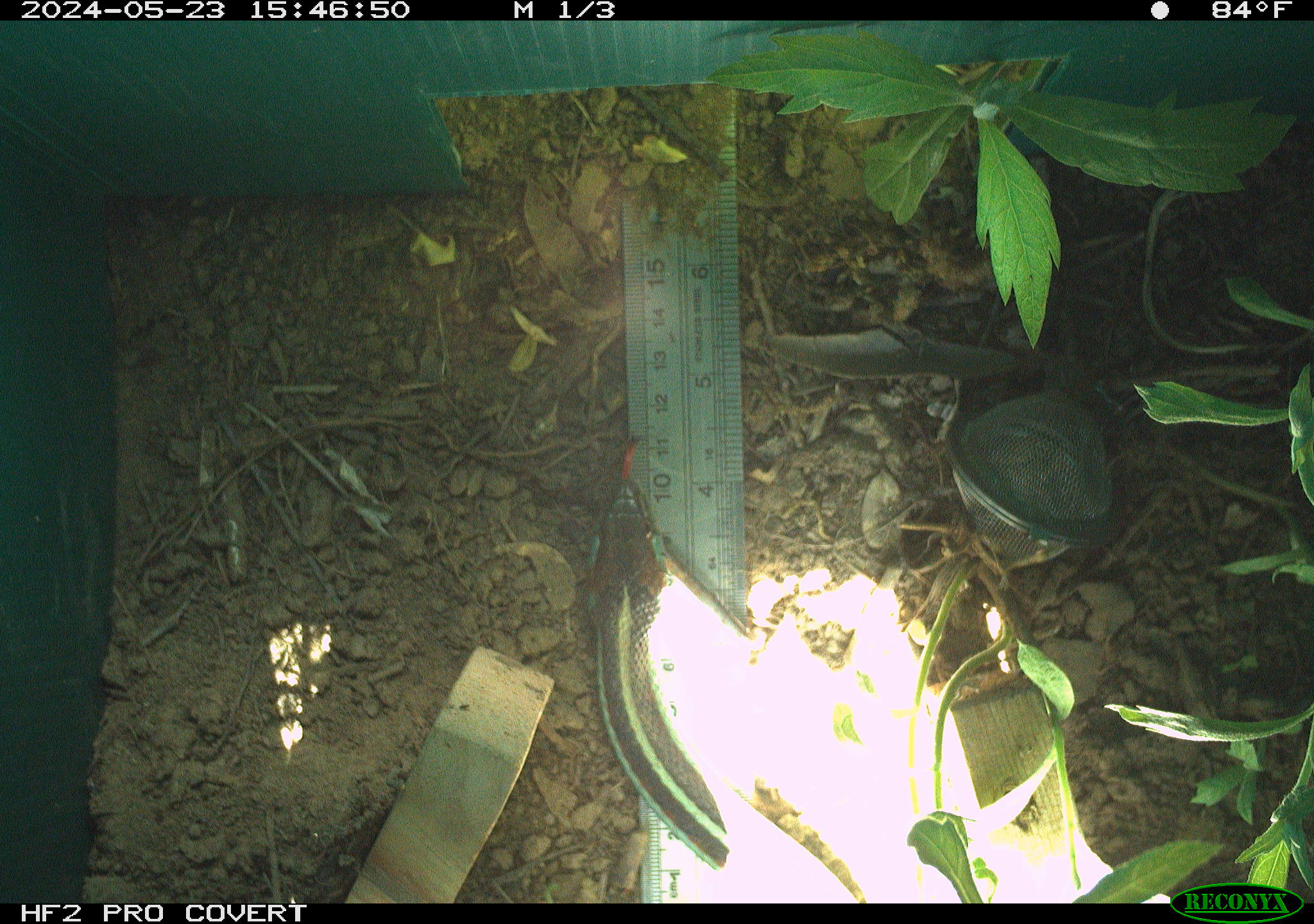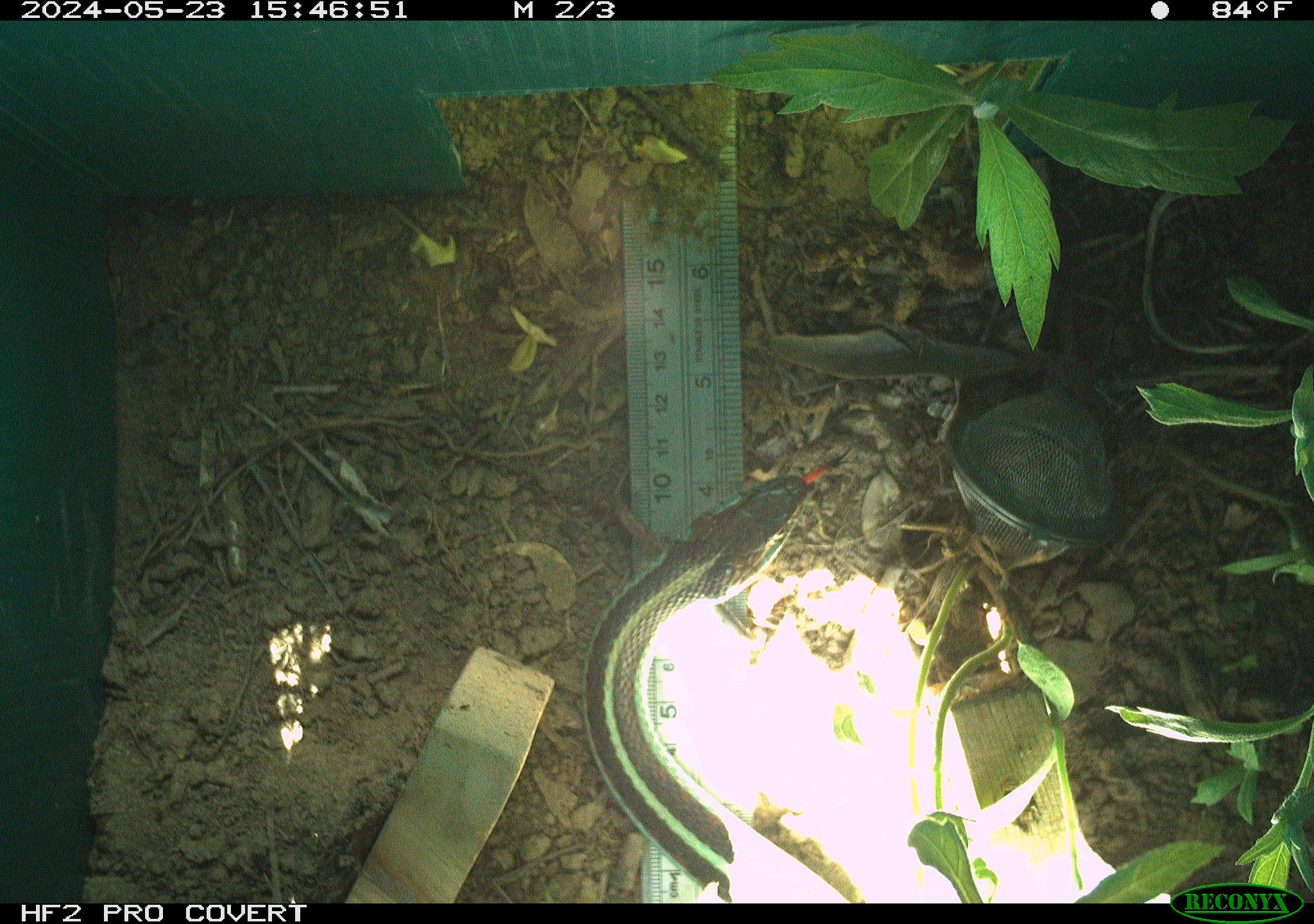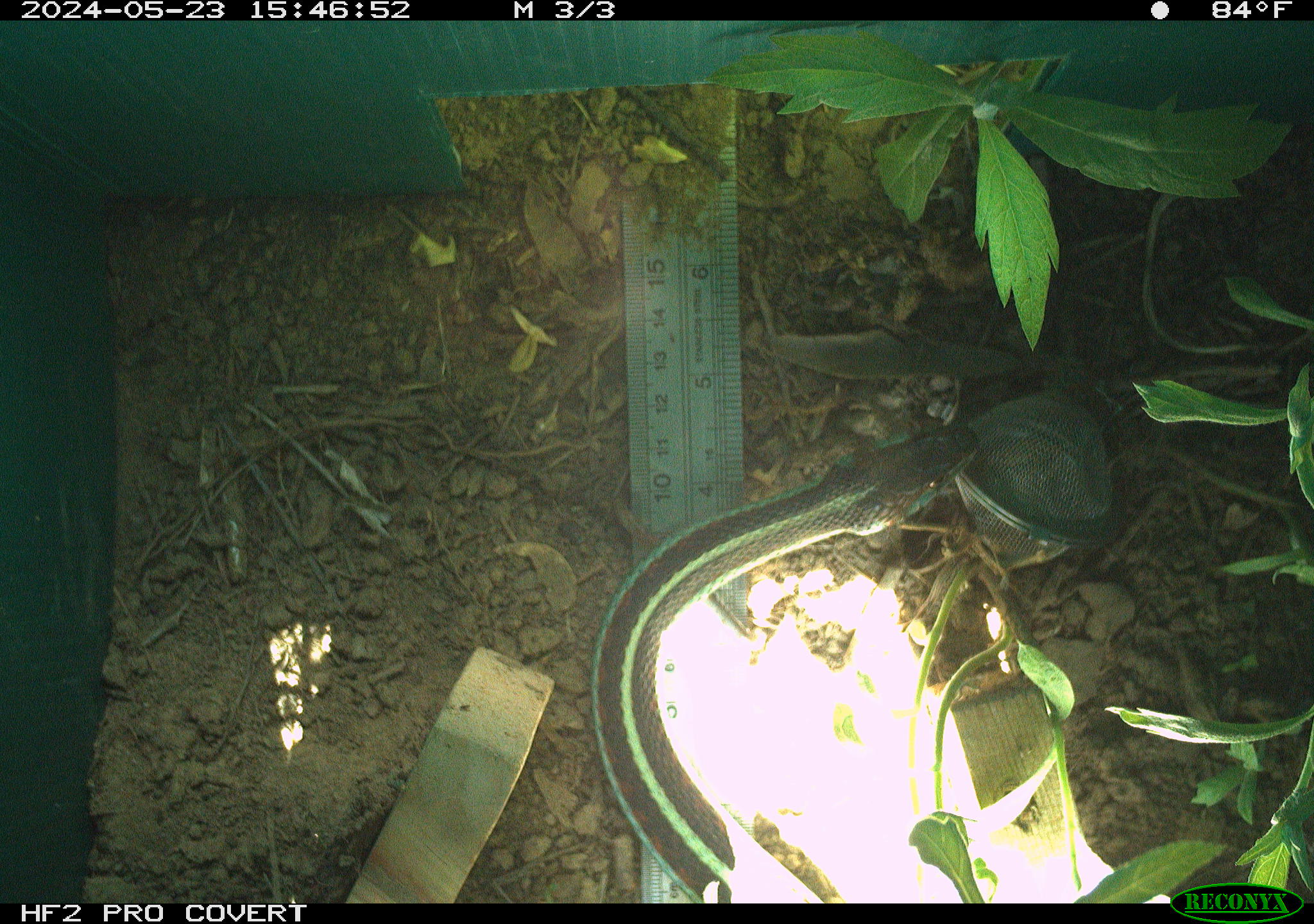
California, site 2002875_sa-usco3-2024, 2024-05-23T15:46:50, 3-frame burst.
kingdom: Animalia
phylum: Chordata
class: Reptilia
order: Squamata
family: Colubridae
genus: Thamnophis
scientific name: Thamnophis sirtalis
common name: common gartersnake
Common gartersnake (Thamnophis sirtalis).